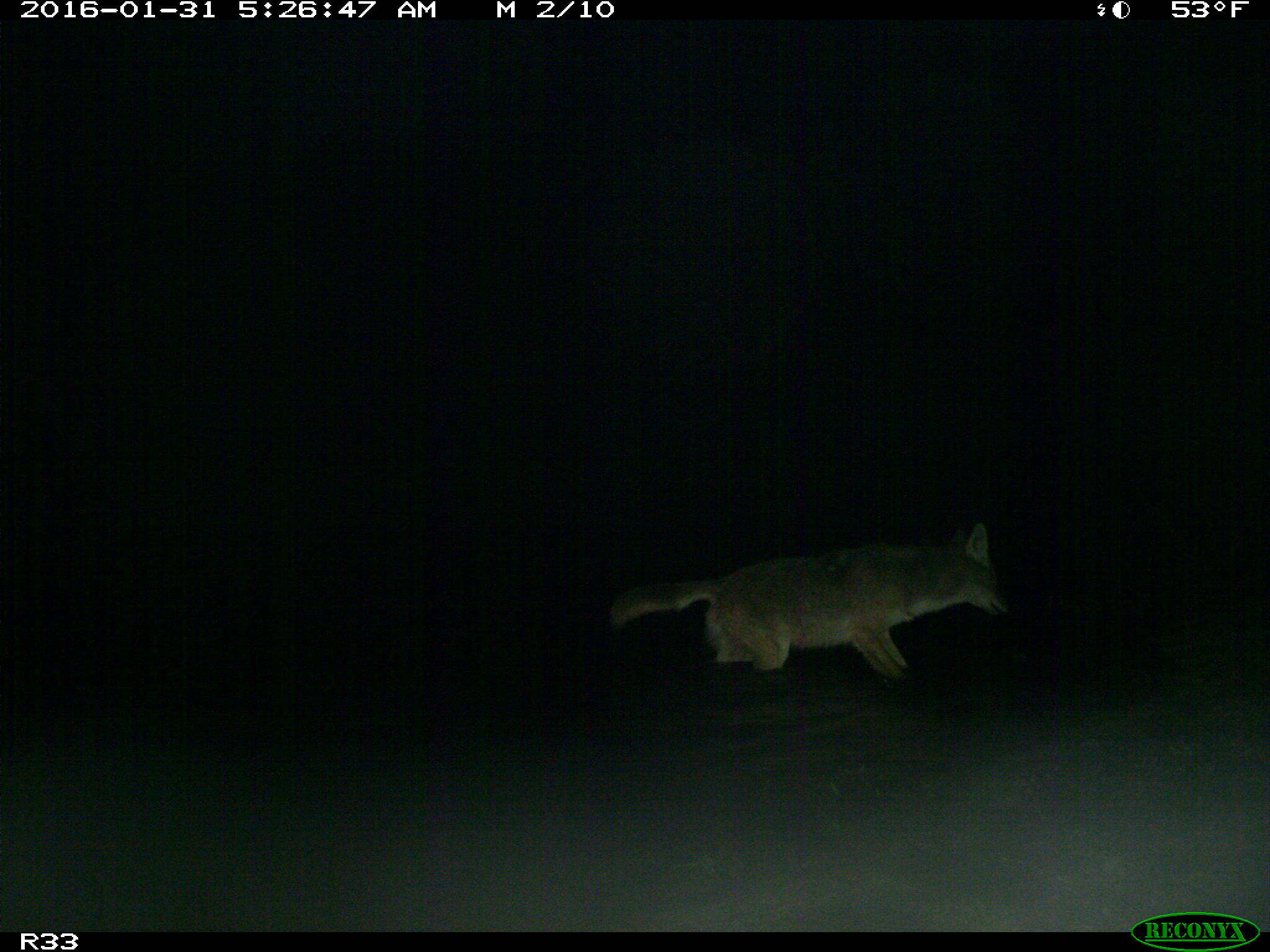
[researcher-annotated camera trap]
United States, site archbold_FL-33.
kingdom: Animalia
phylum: Chordata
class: Mammalia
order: Carnivora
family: Canidae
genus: Canis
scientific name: Canis latrans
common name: coyote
Canis latrans (coyote).